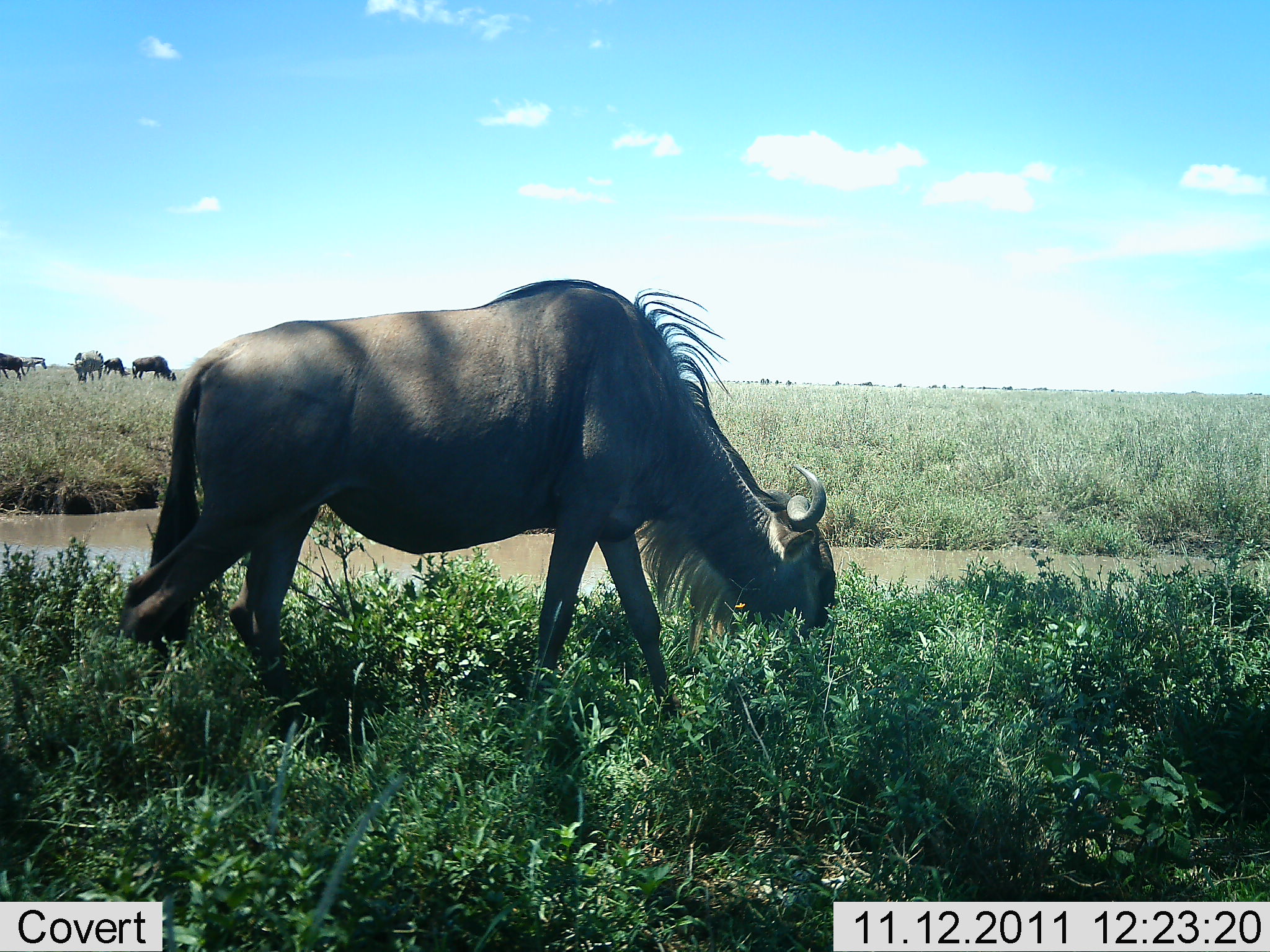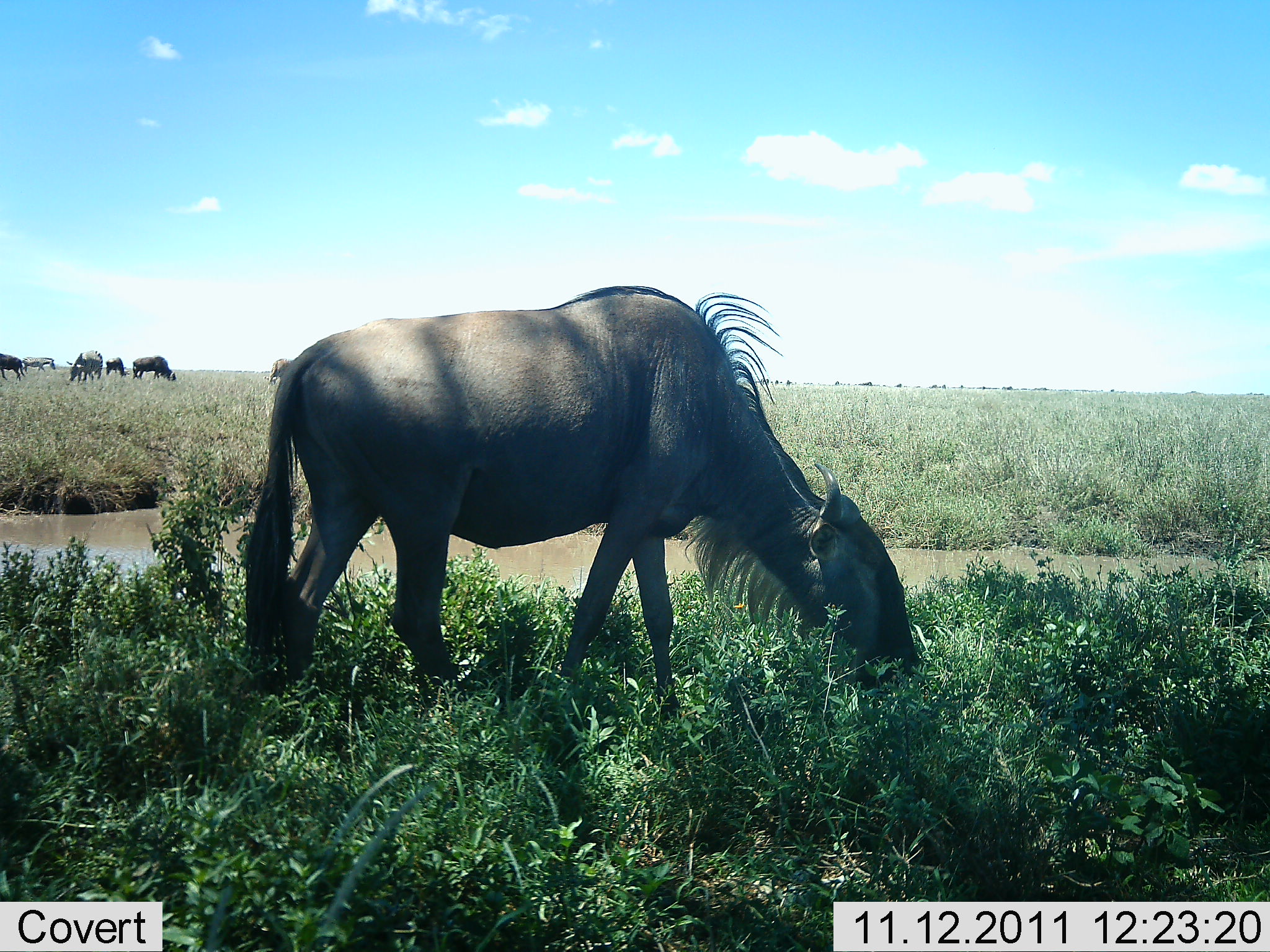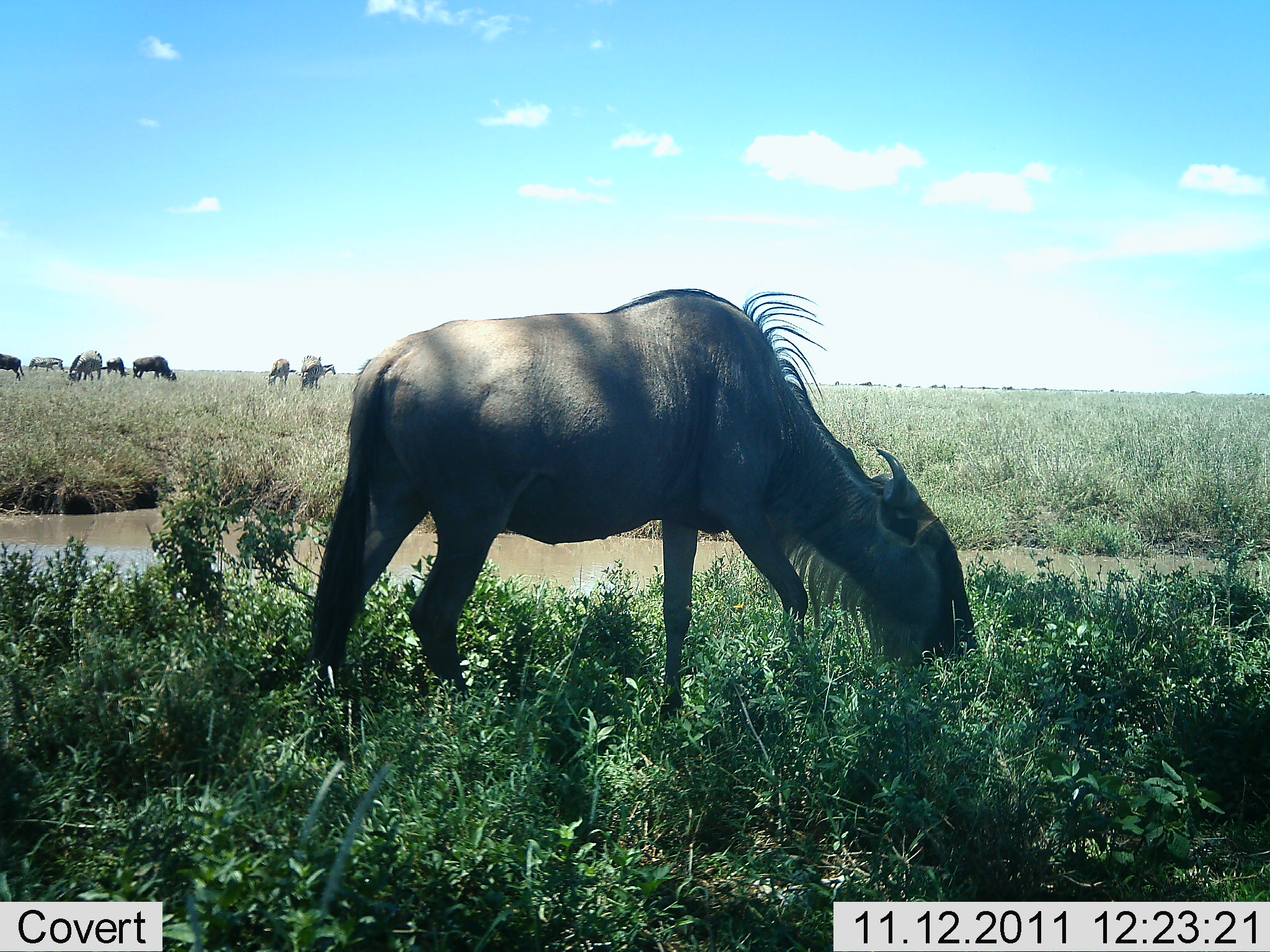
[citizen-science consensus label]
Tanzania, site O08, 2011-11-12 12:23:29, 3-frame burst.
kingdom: Animalia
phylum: Chordata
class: Mammalia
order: Artiodactyla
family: Bovidae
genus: Connochaetes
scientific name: Connochaetes taurinus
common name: blue wildebeest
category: wildebeest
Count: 8.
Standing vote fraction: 9%.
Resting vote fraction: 0%.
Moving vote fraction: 9%.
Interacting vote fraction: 0%.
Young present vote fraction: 0%.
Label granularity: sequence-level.